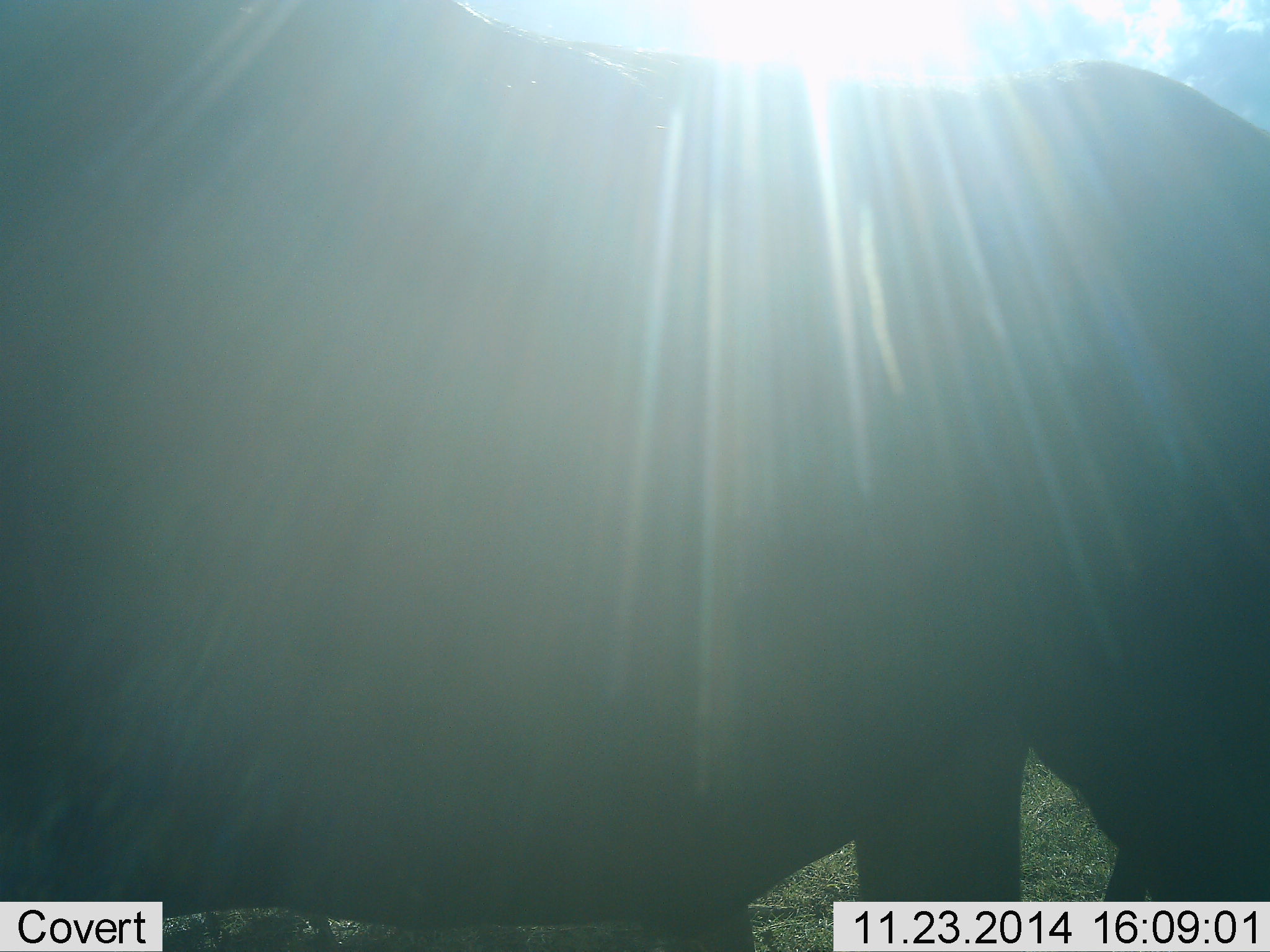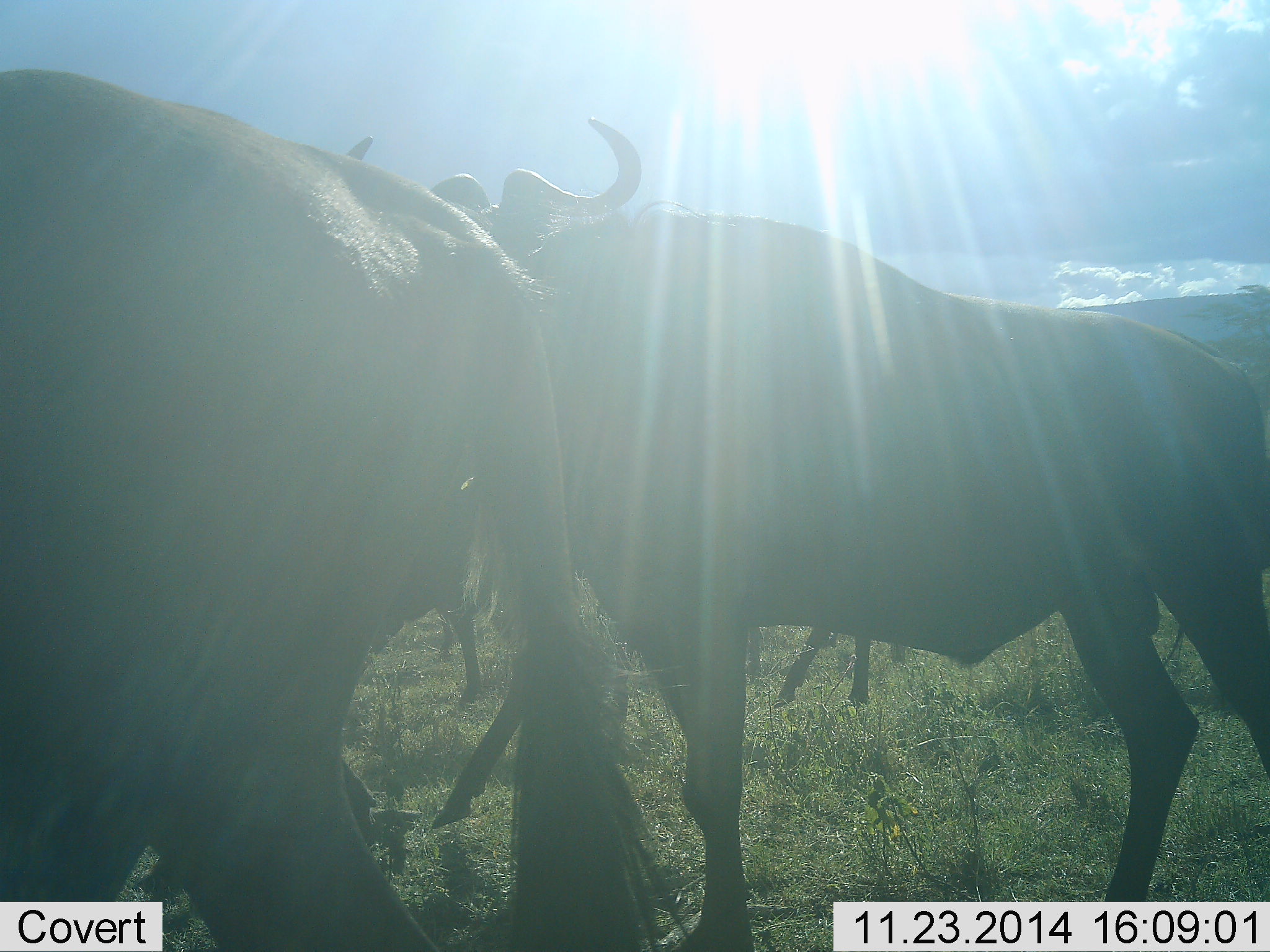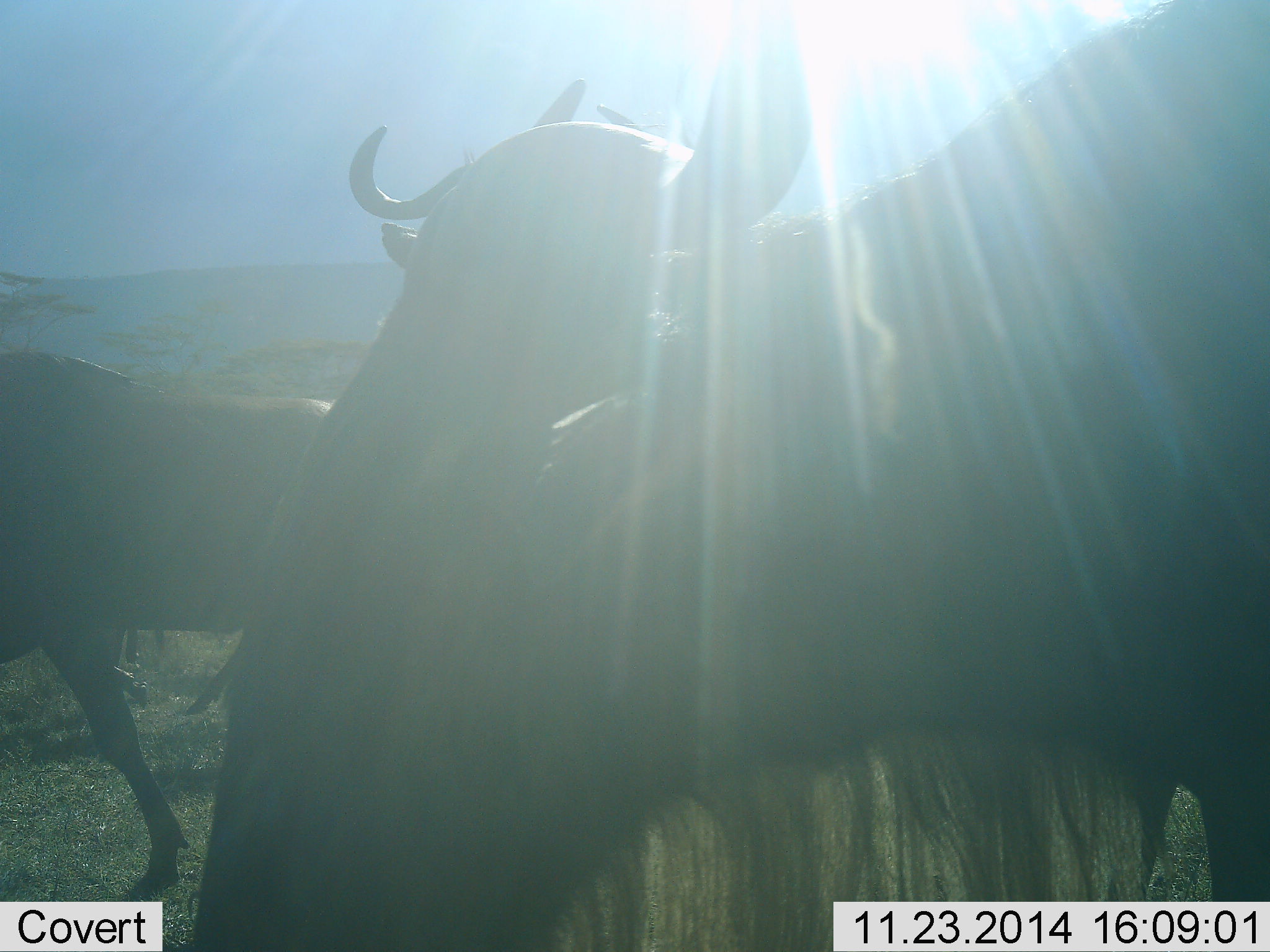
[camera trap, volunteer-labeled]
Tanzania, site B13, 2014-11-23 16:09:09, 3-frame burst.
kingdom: Animalia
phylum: Chordata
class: Mammalia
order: Artiodactyla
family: Bovidae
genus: Connochaetes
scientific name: Connochaetes taurinus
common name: blue wildebeest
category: wildebeest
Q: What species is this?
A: Wildebeest (blue wildebeest) (Connochaetes taurinus).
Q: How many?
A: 4.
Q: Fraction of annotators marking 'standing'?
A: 10%.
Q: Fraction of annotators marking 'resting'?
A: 0%.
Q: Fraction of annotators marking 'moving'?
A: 100%.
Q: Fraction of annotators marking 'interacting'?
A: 10%.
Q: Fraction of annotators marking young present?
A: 0%.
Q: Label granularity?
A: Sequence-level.